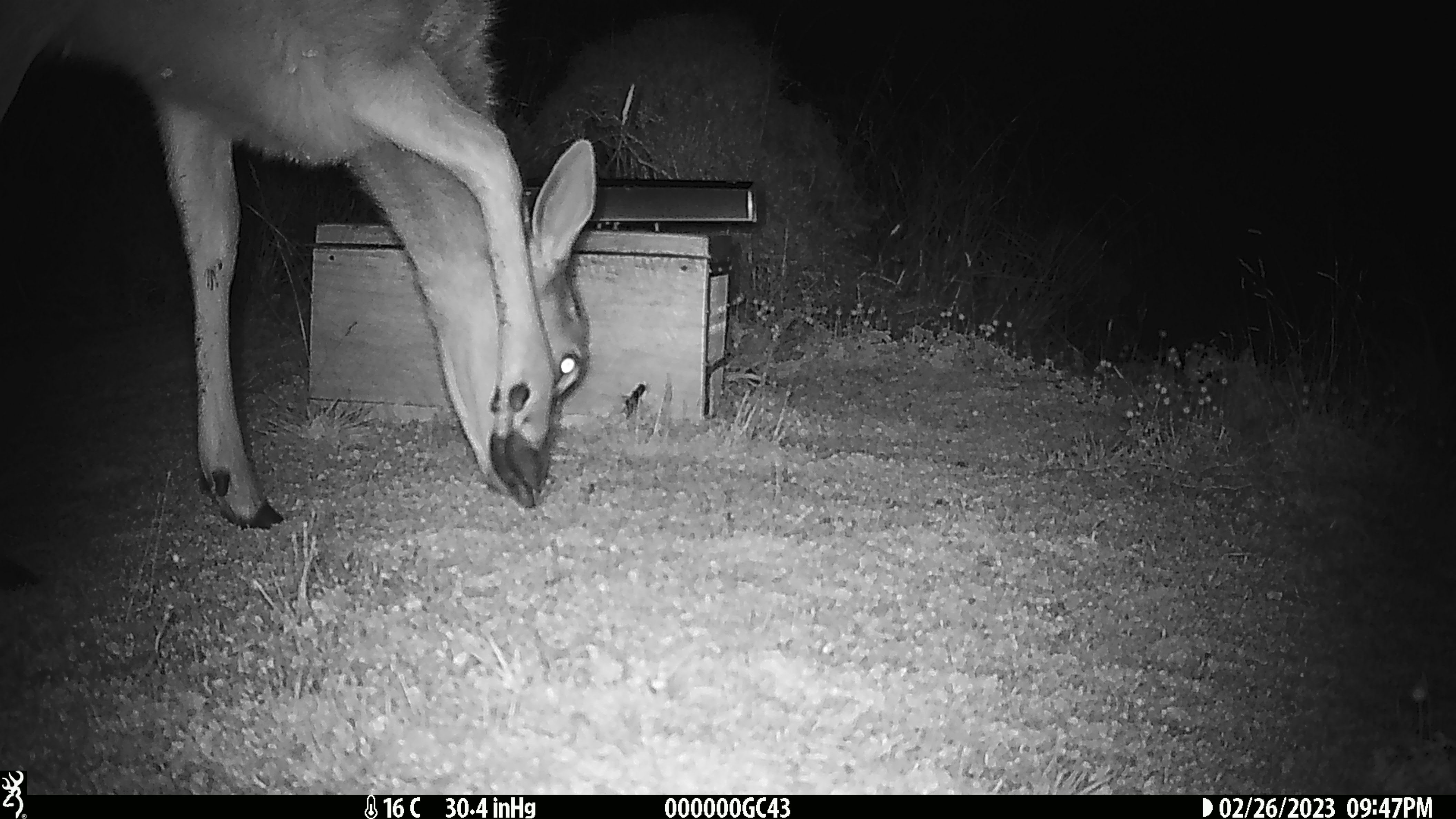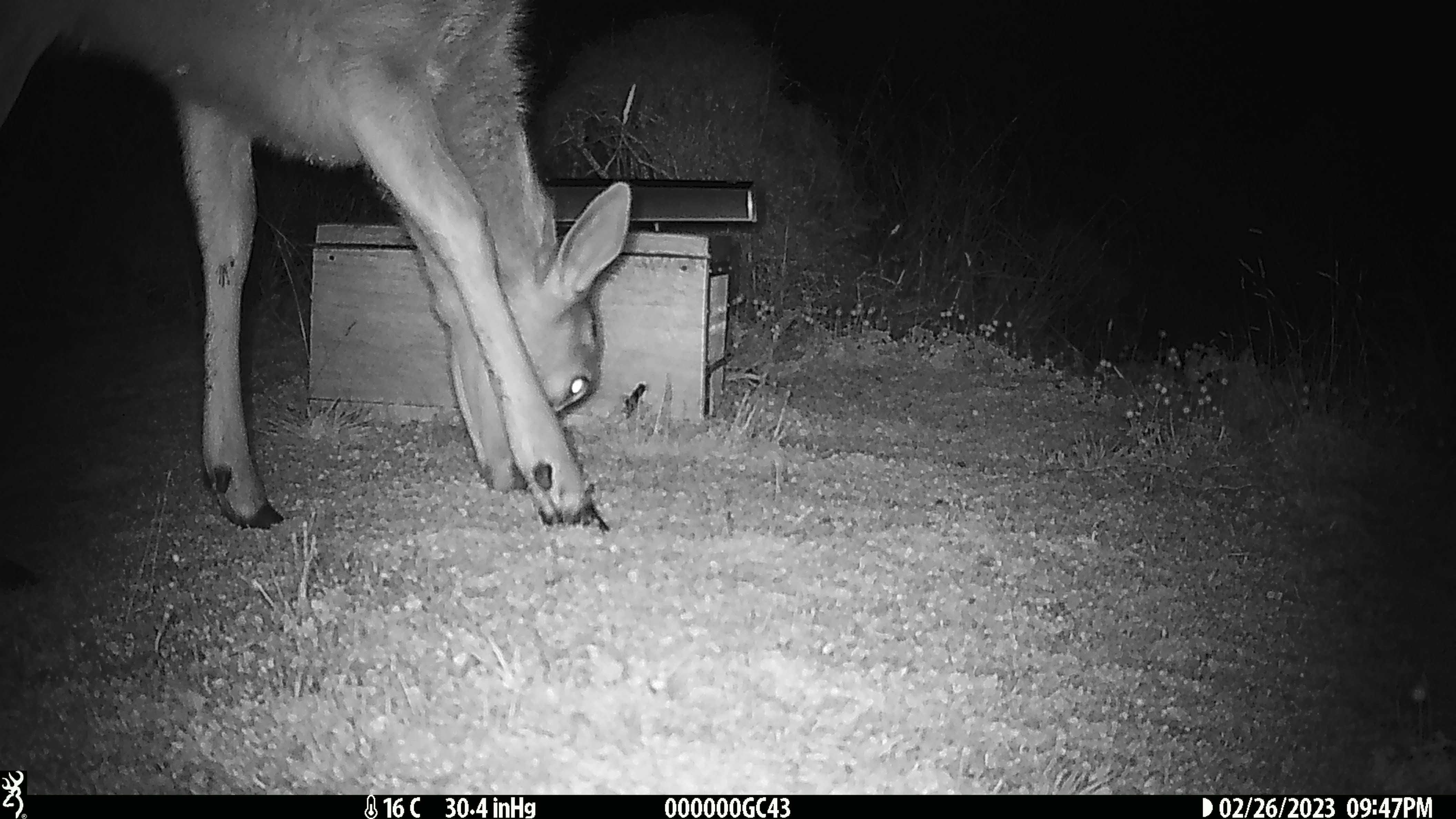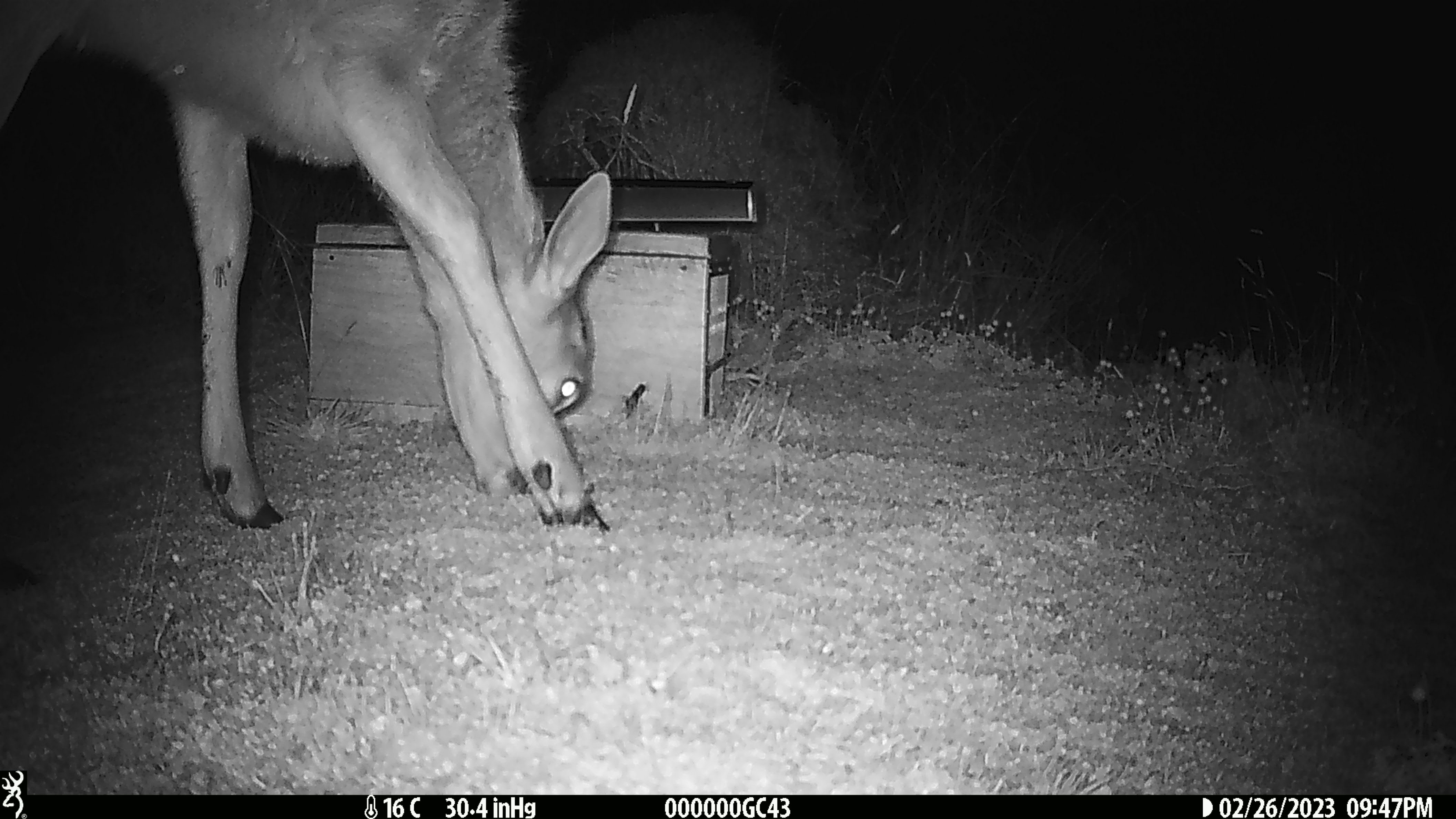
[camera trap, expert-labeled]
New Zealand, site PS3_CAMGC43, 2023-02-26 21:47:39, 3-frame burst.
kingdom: Animalia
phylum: Chordata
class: Mammalia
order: Artiodactyla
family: Cervidae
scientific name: Cervidae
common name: deer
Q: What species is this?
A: Deer (Cervidae).